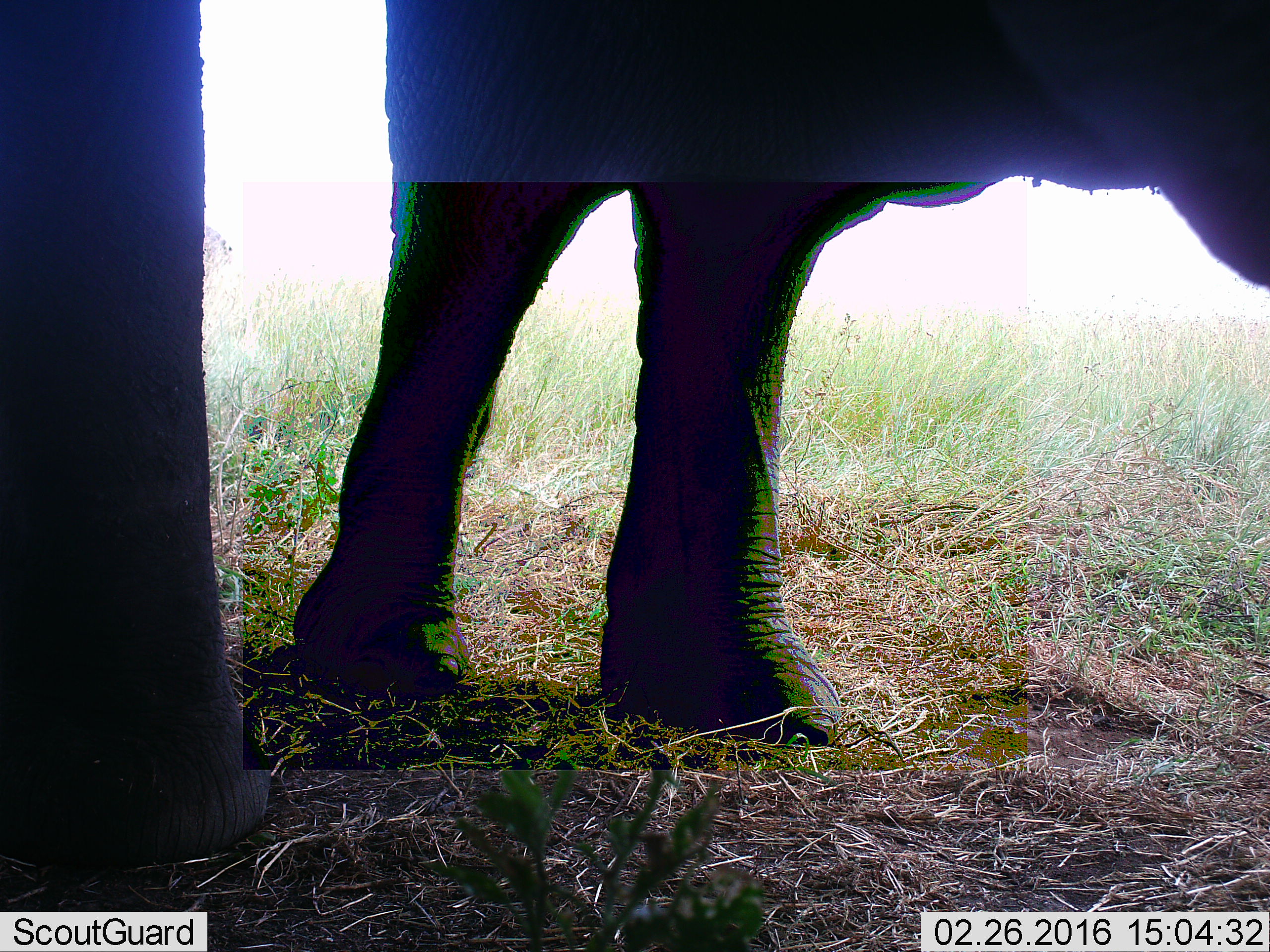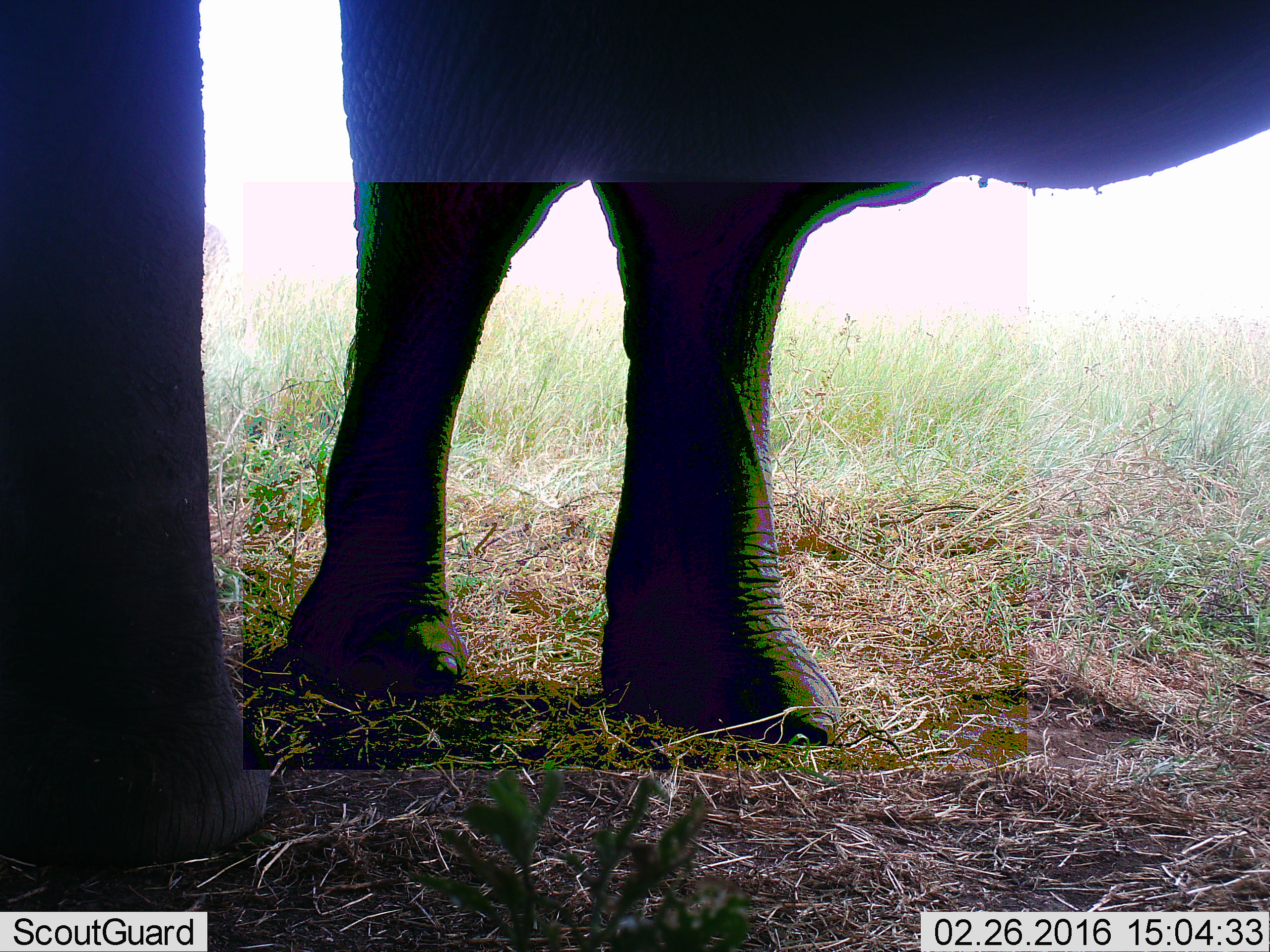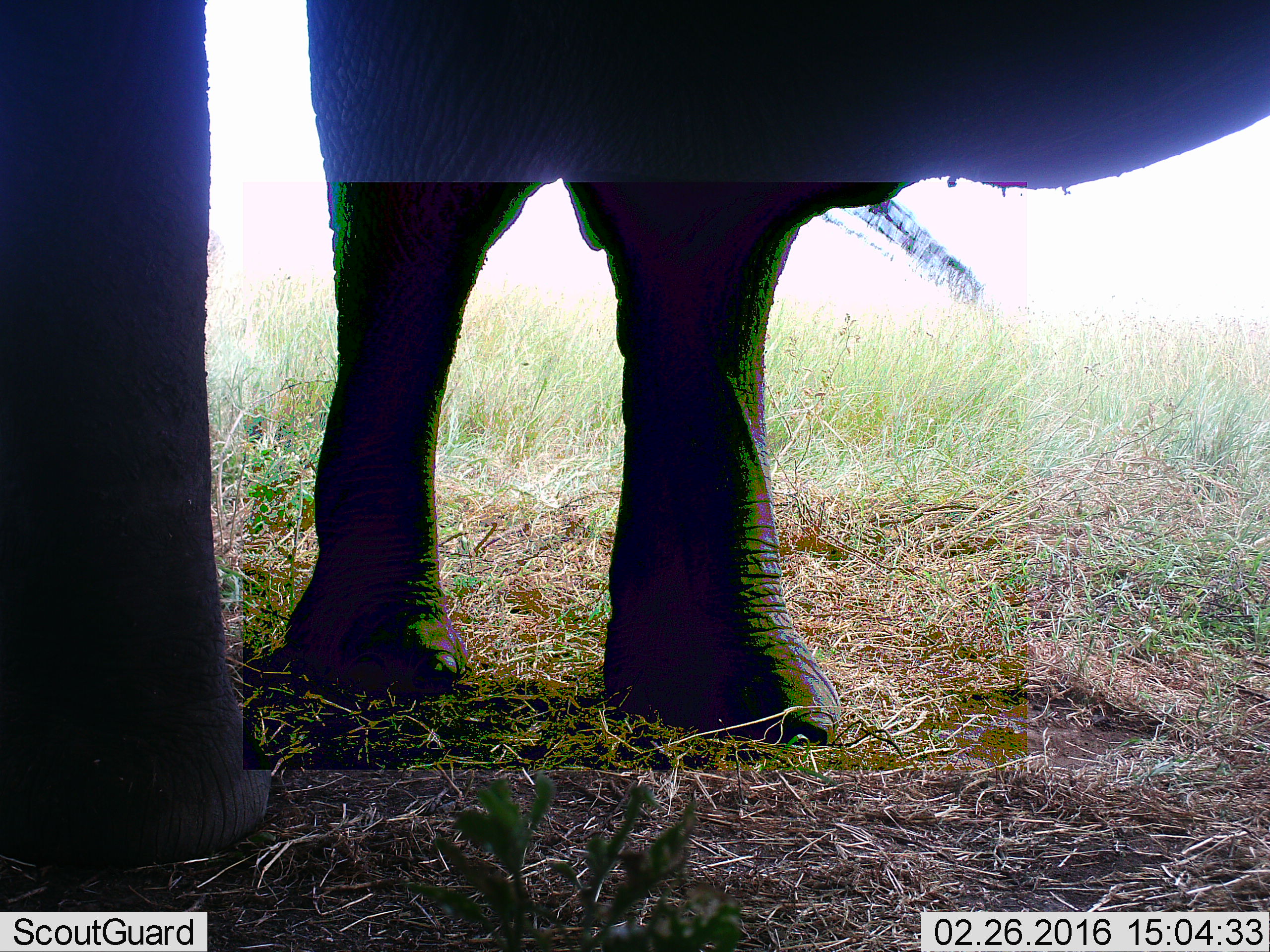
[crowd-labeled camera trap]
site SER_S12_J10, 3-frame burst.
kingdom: Animalia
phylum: Chordata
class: Mammalia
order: Proboscidea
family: Elephantidae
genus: Loxodonta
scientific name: Loxodonta africana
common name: african bush elephant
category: elephant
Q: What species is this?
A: Elephant (african bush elephant) (Loxodonta africana).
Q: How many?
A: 2.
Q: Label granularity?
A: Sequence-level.